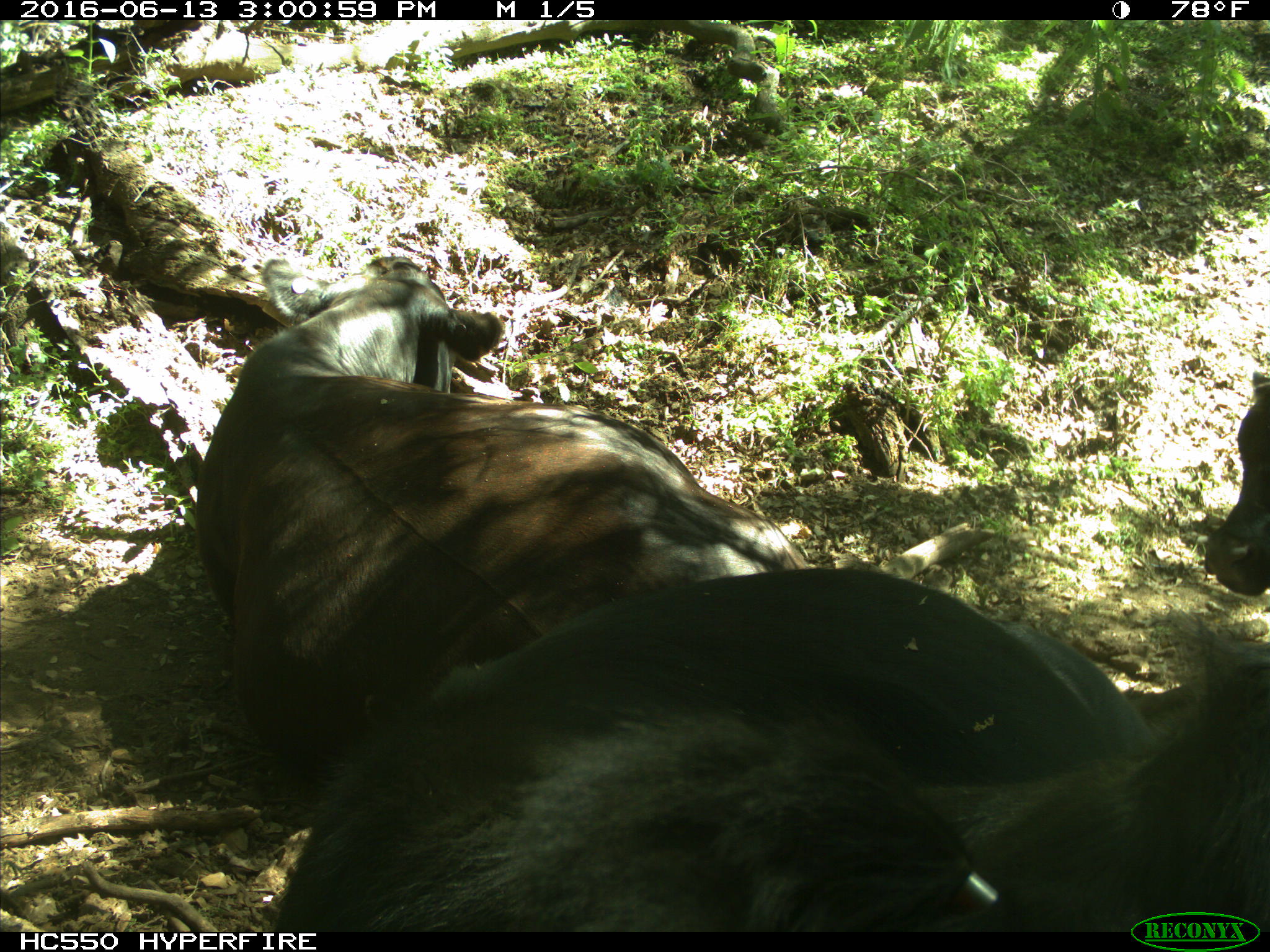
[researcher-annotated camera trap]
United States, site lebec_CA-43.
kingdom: Animalia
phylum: Chordata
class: Mammalia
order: Artiodactyla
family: Bovidae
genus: Bos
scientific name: Bos taurus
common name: domestic cow